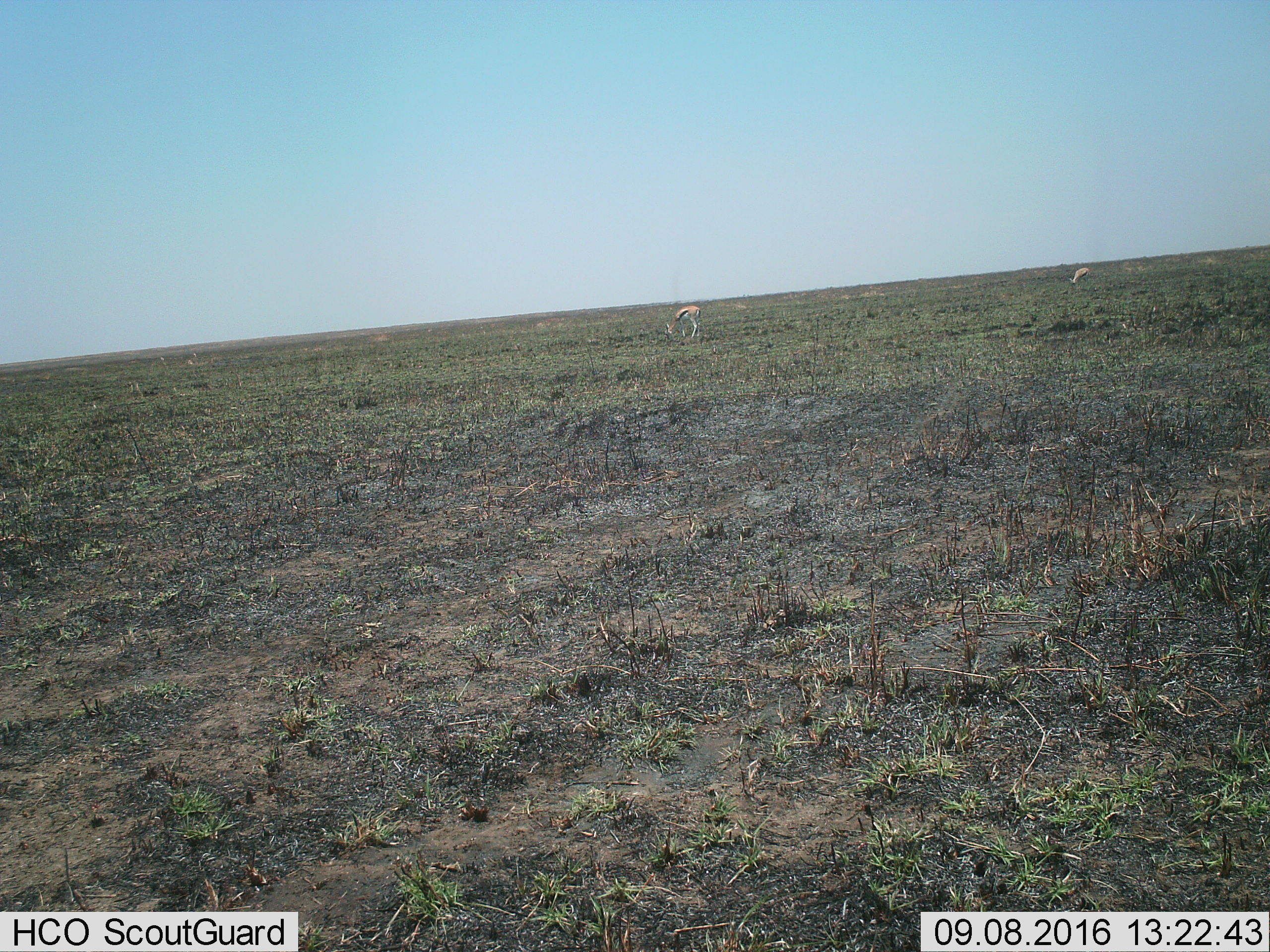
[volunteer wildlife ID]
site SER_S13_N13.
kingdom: Animalia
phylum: Chordata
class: Mammalia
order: Artiodactyla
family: Bovidae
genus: Eudorcas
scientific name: Eudorcas thomsonii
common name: thomson's gazelle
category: gazellethomsons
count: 2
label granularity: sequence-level